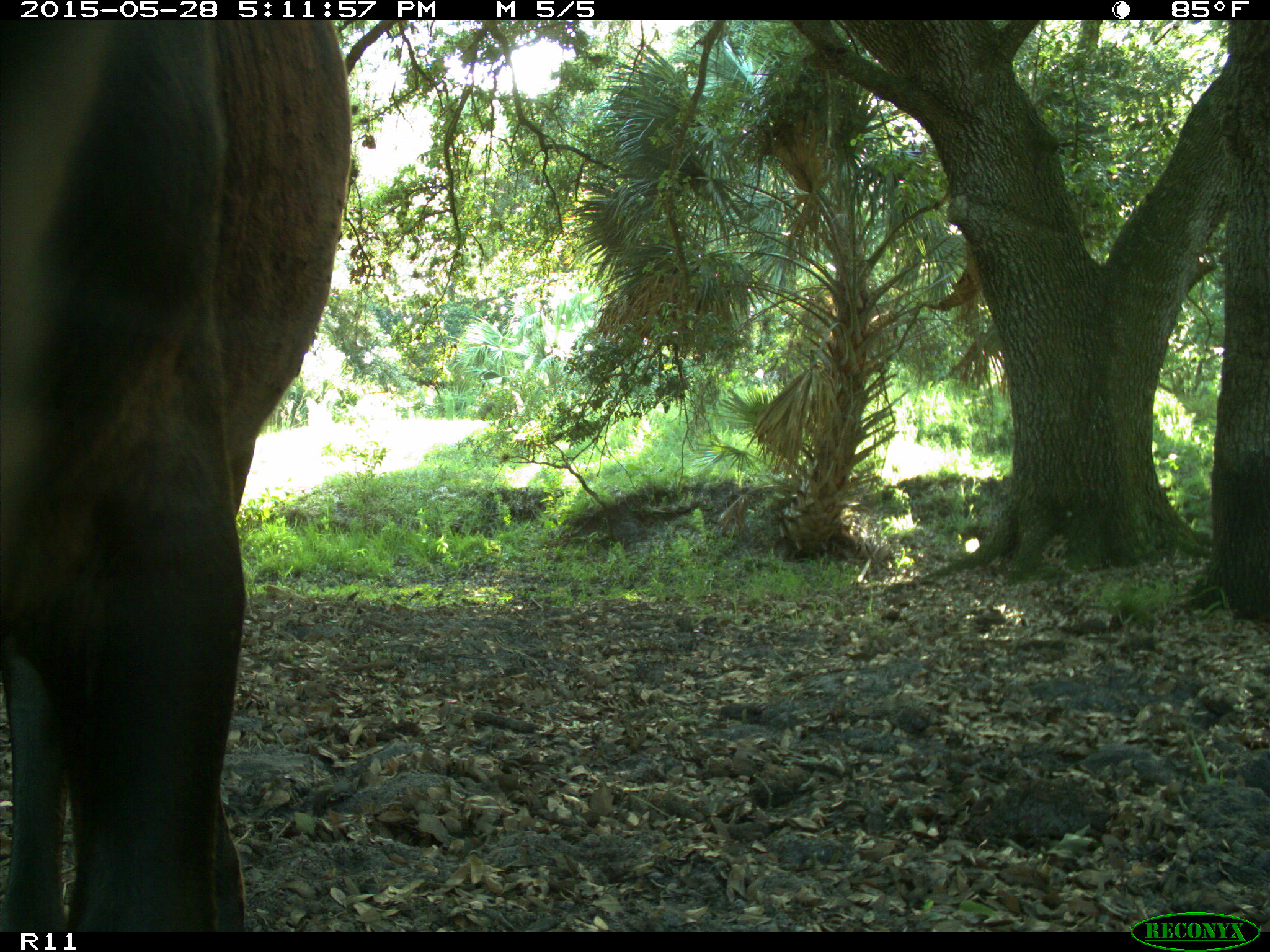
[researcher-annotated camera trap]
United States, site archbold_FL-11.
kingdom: Animalia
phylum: Chordata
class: Mammalia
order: Artiodactyla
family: Bovidae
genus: Bos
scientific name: Bos taurus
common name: domestic cow